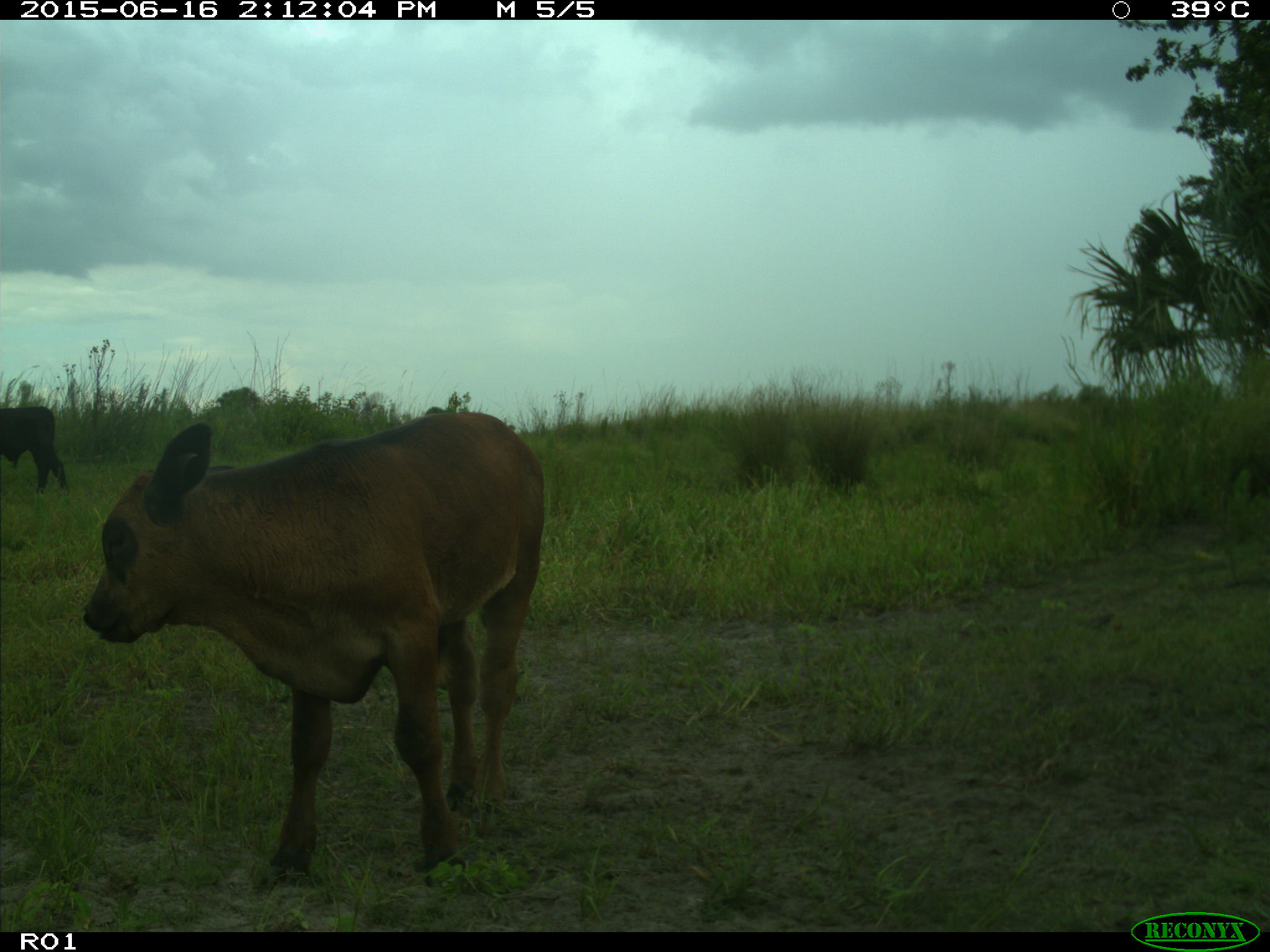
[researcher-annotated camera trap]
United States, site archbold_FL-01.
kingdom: Animalia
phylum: Chordata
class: Mammalia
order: Artiodactyla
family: Bovidae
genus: Bos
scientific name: Bos taurus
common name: domestic cow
Bos taurus (domestic cow).